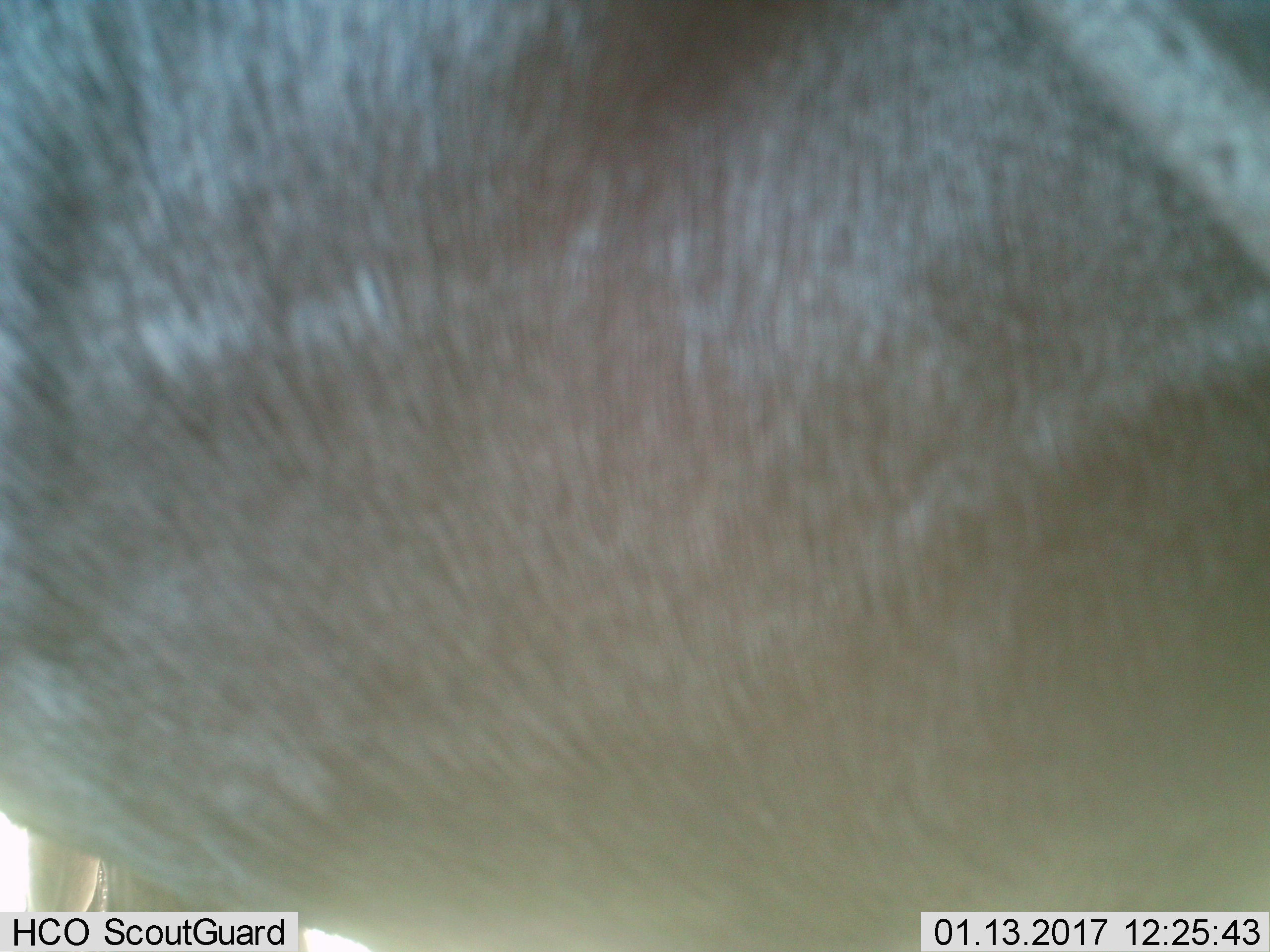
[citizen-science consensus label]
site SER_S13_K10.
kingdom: Animalia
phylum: Chordata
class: Mammalia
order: Artiodactyla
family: Bovidae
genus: Connochaetes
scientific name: Connochaetes taurinus taurinus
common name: blue wildebeest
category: wildebeestblue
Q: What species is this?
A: Wildebeestblue (blue wildebeest) (Connochaetes taurinus taurinus).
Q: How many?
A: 1.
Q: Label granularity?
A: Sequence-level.